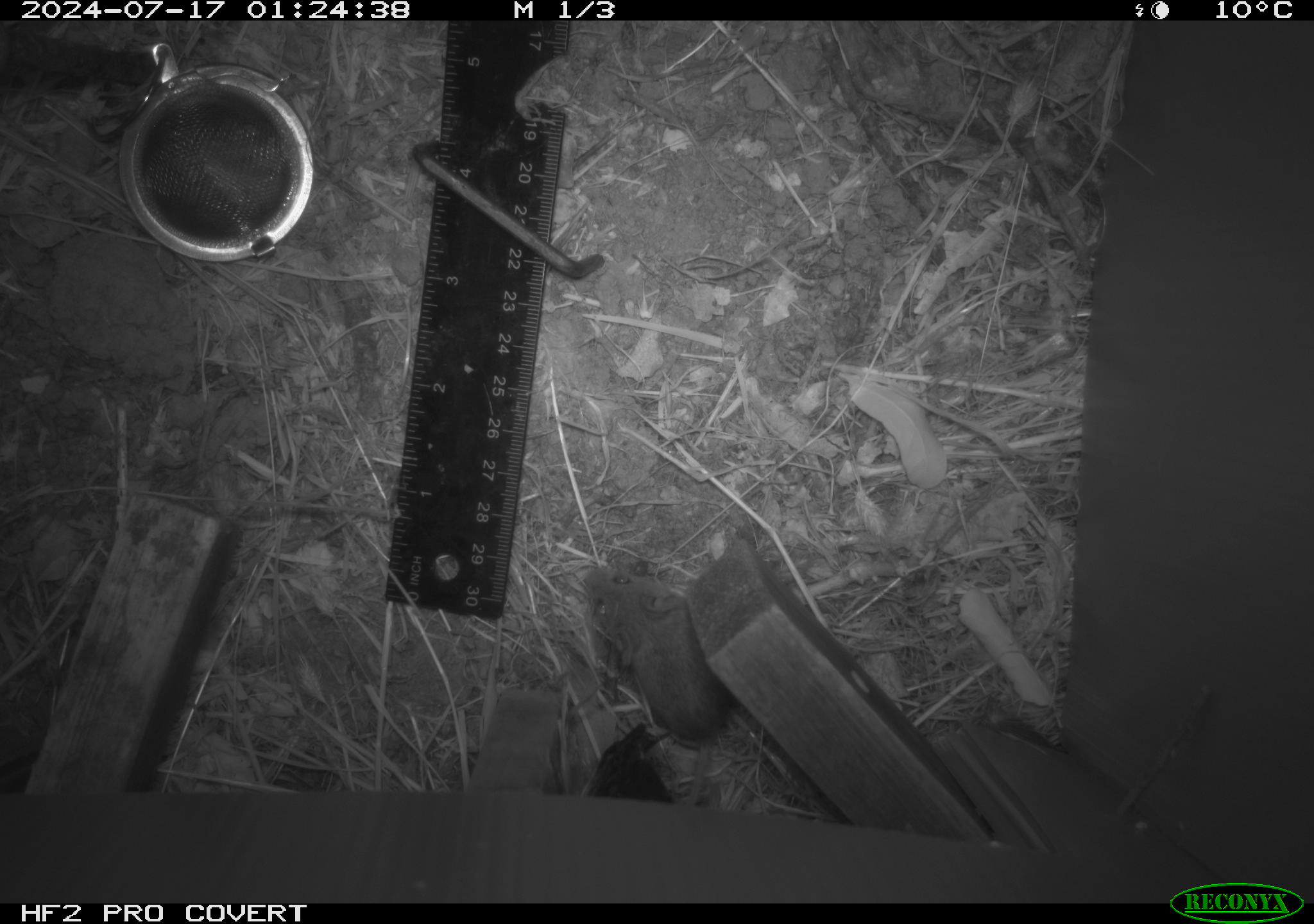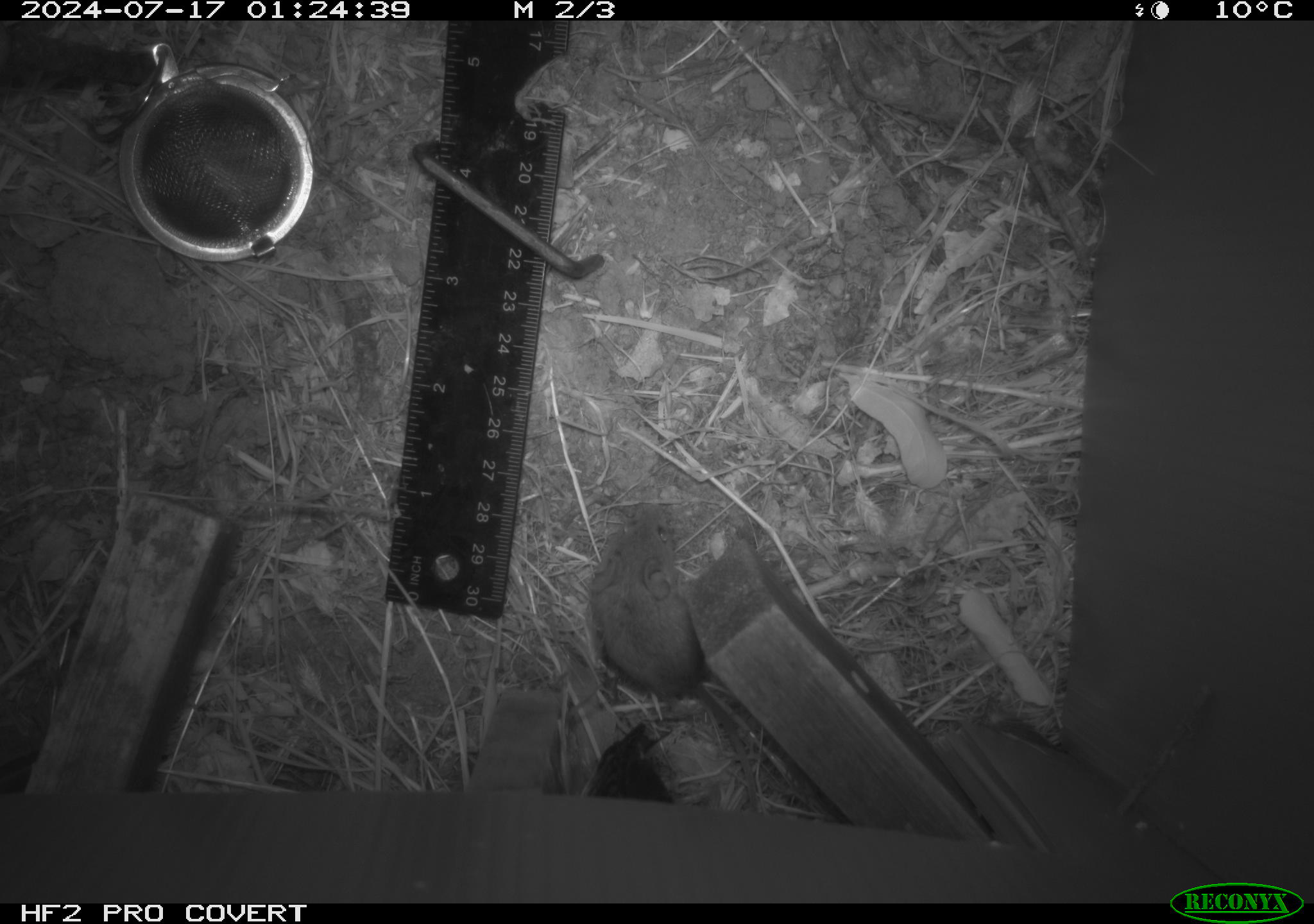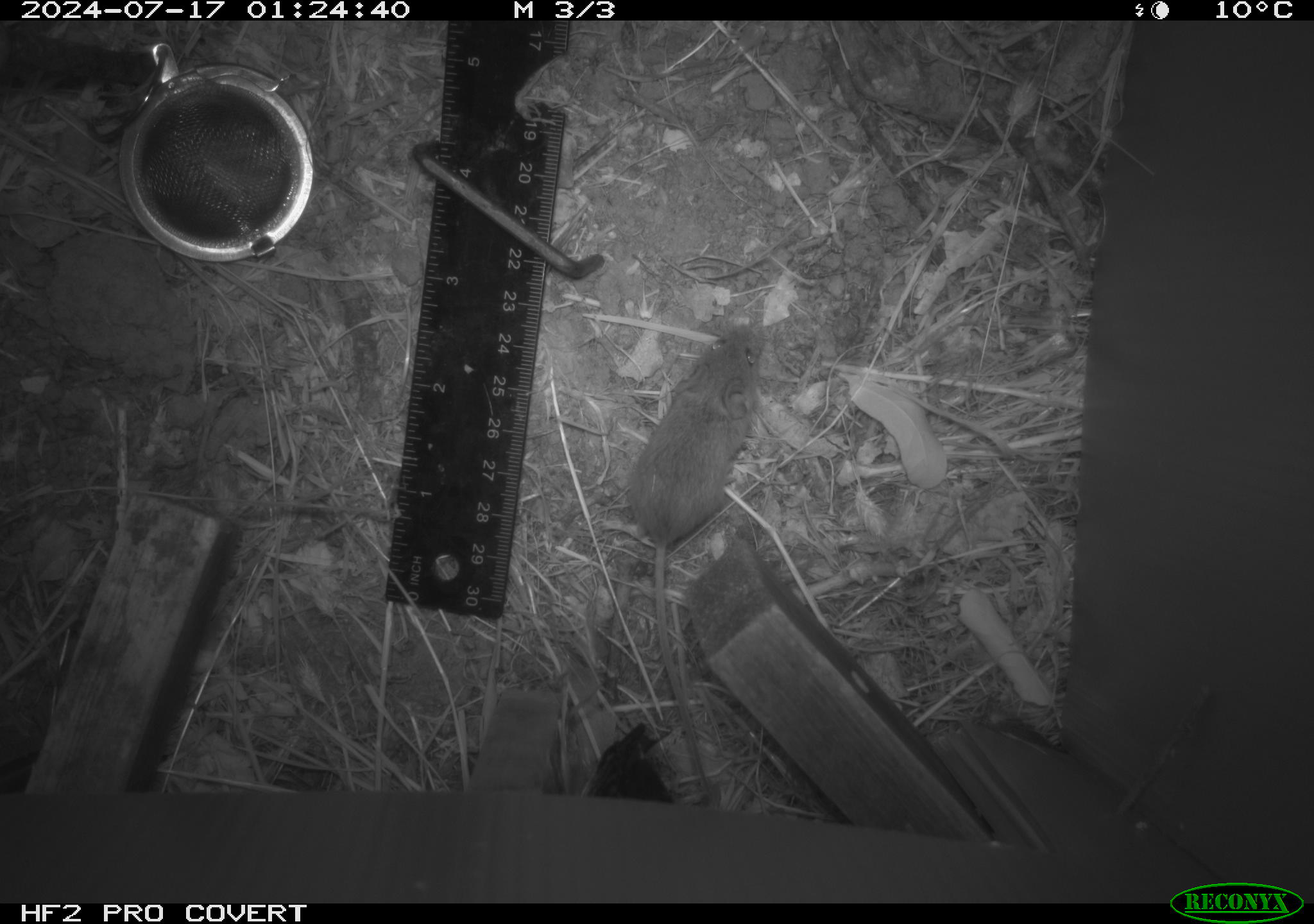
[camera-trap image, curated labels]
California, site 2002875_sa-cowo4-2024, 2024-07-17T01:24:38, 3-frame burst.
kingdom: Animalia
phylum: Chordata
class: Mammalia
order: Rodentia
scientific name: Rodentia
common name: mouse species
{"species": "mouse species (Rodentia)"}